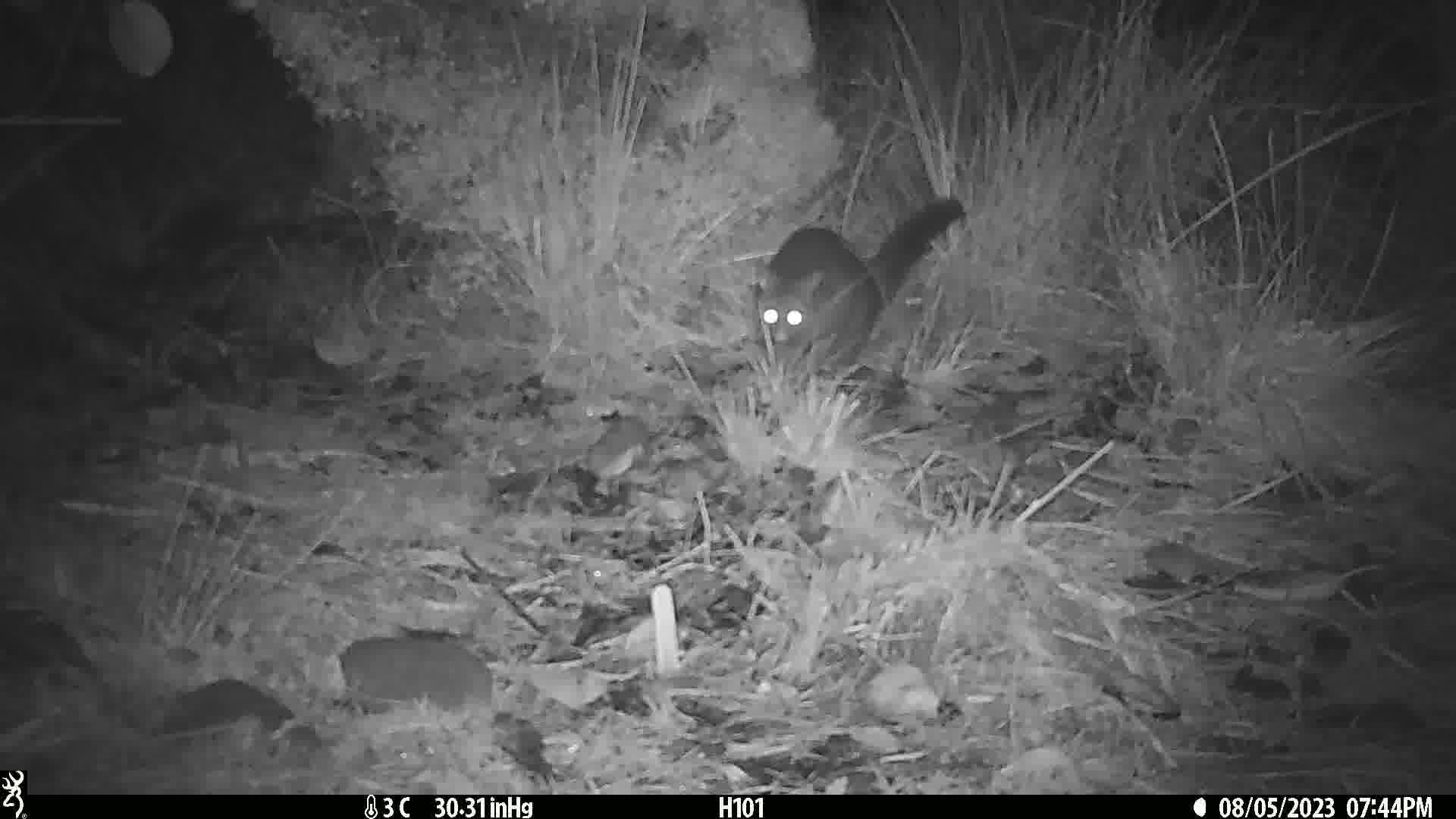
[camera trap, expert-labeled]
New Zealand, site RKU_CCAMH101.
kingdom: Animalia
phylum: Chordata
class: Mammalia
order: Diprotodontia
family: Phalangeridae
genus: Trichosurus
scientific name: Trichosurus vulpecula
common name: common brushtail possum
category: possum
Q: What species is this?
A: Possum (common brushtail possum) (Trichosurus vulpecula).